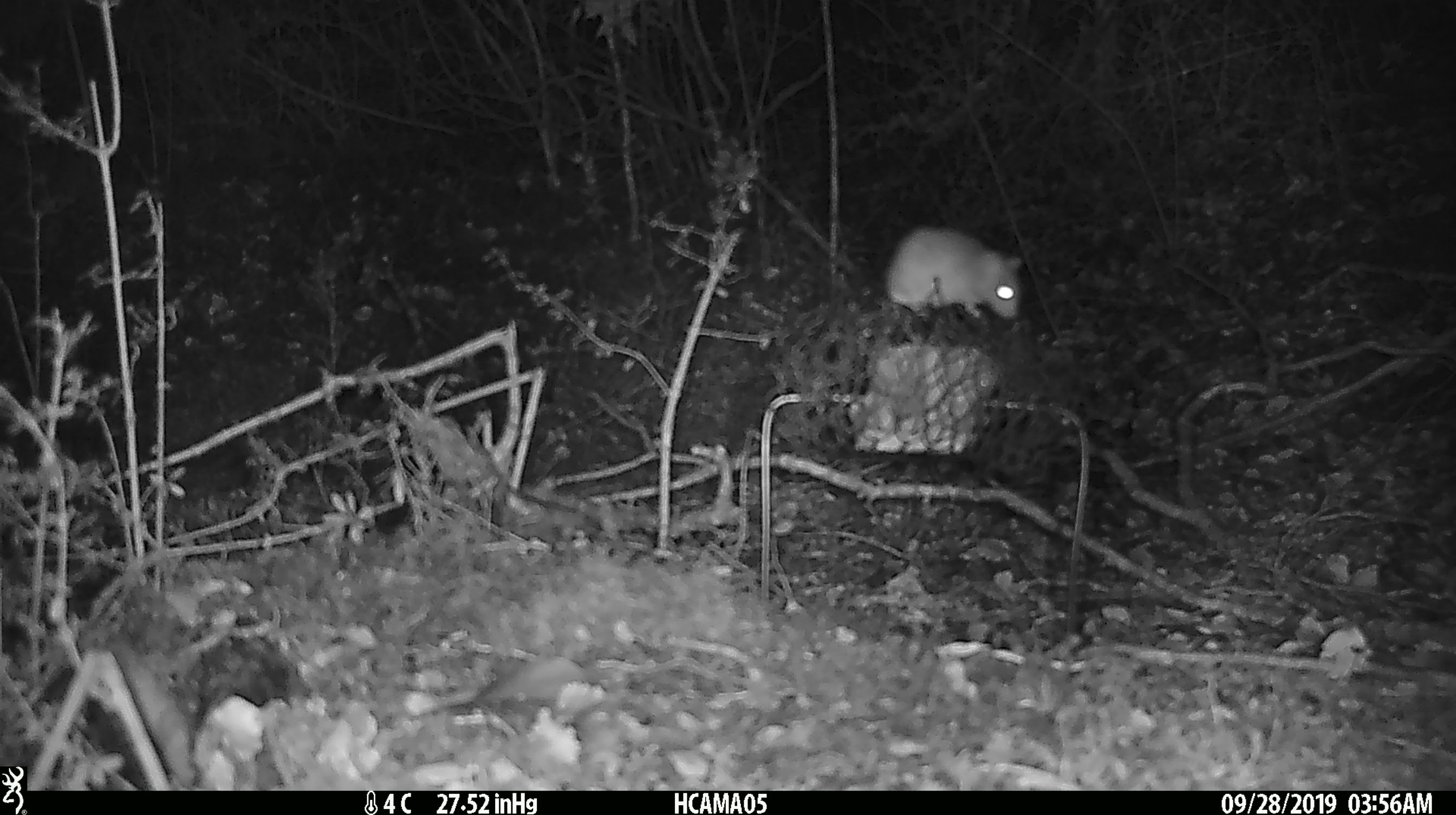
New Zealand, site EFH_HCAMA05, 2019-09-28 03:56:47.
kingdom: Animalia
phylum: Chordata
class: Mammalia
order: Rodentia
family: Muridae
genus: Mus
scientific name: Mus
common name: mouse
Mouse (Mus).